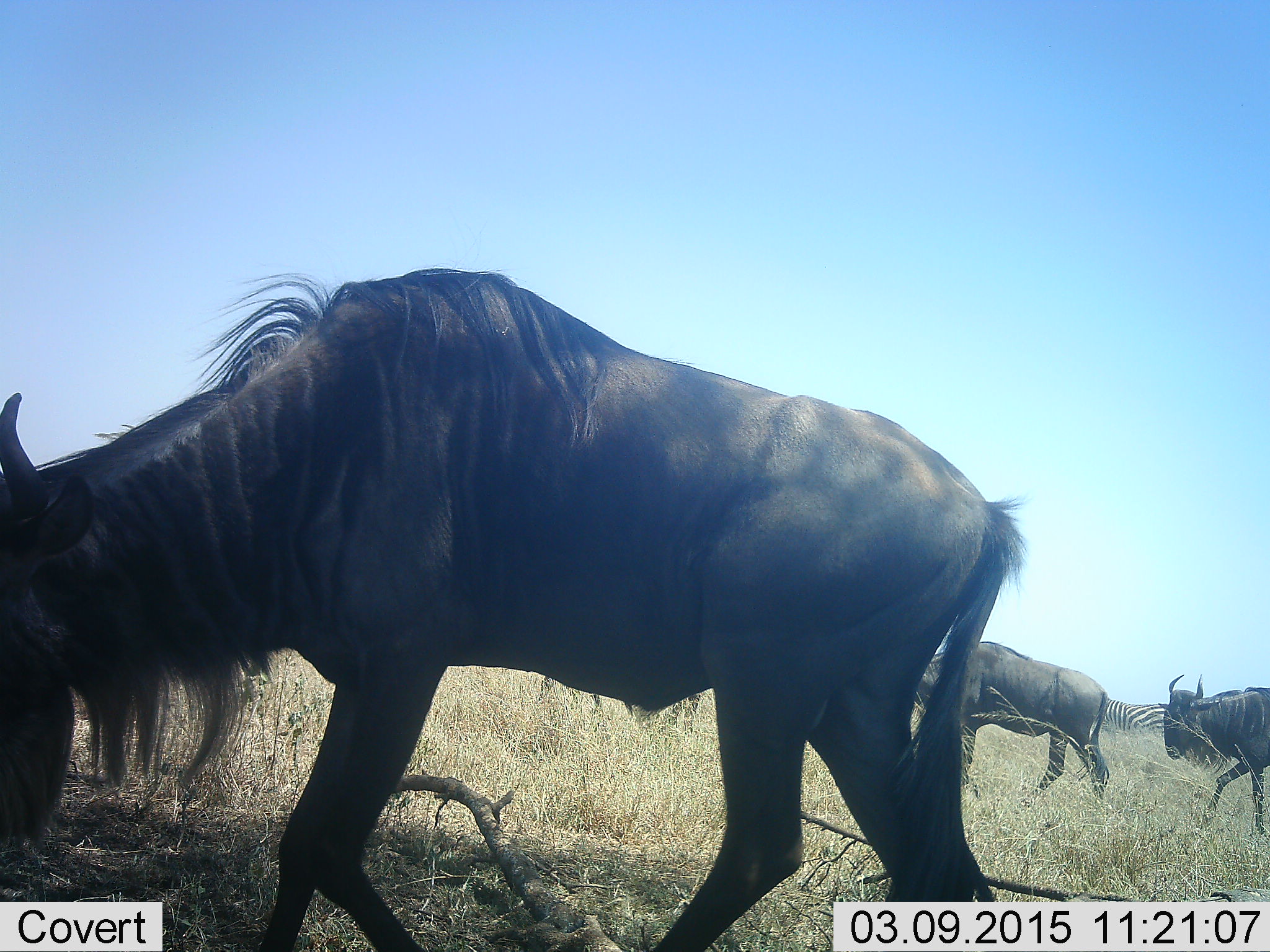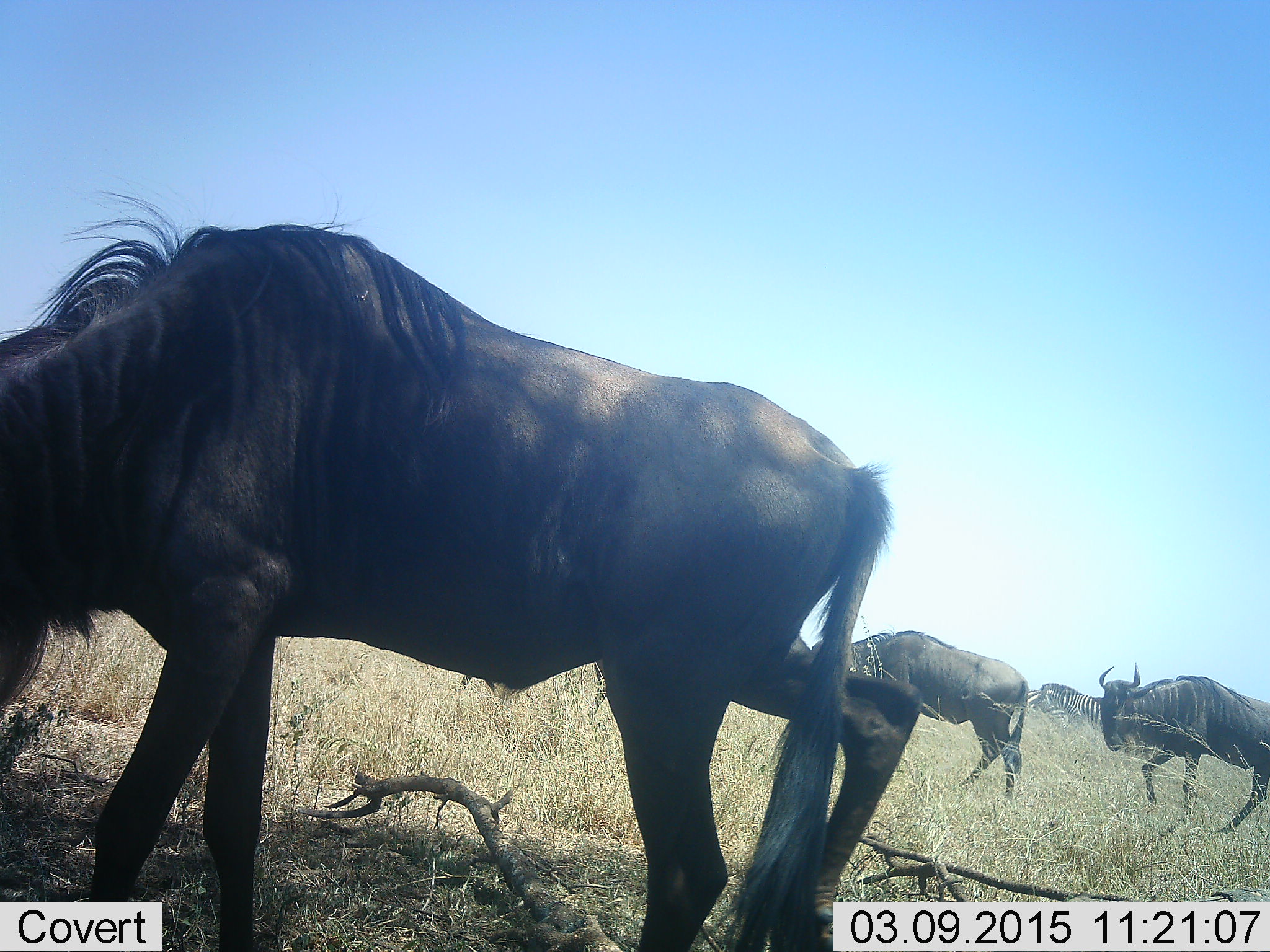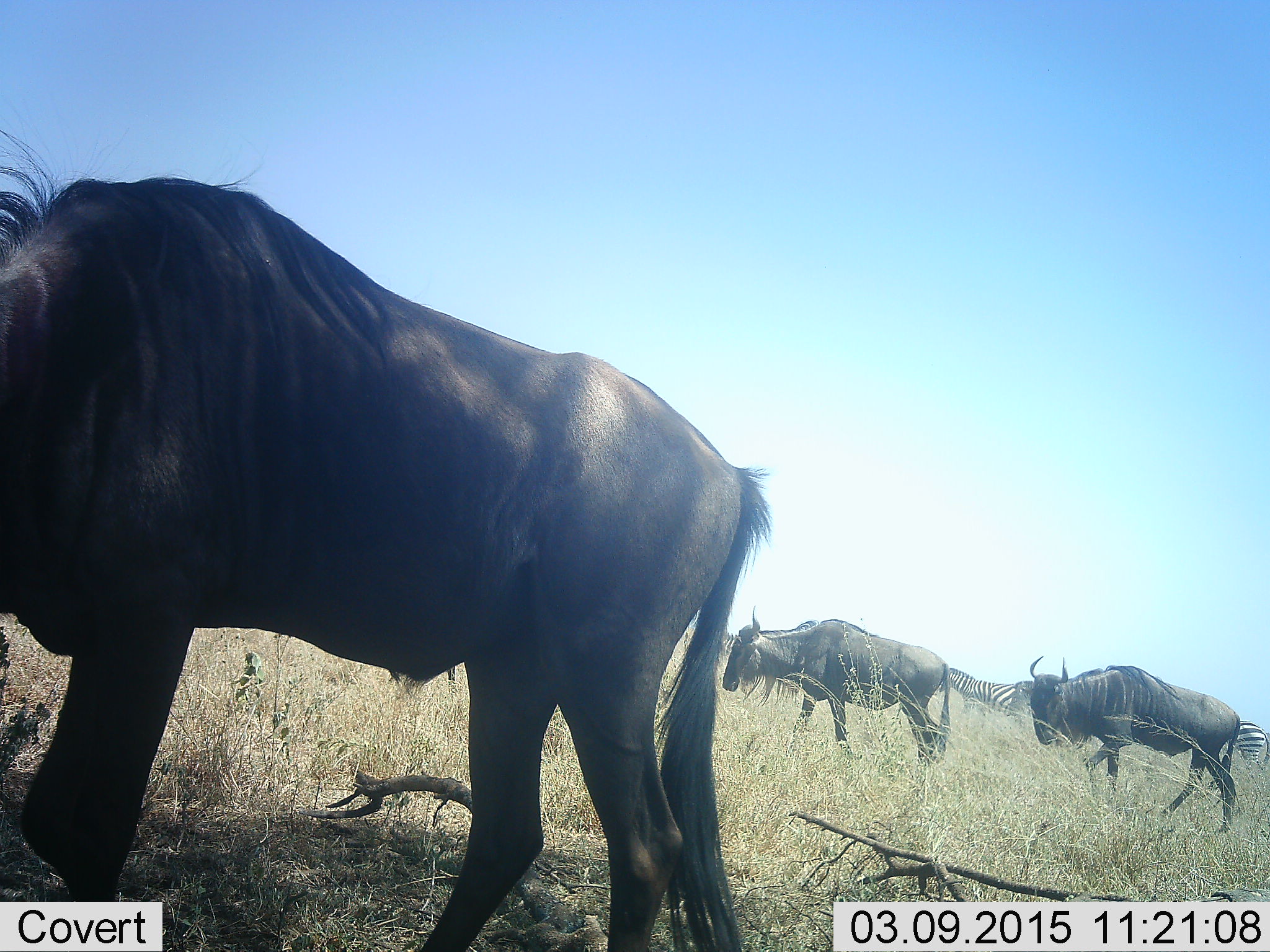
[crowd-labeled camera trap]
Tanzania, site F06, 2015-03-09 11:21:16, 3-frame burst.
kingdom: Animalia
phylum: Chordata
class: Mammalia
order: Artiodactyla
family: Bovidae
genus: Connochaetes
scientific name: Connochaetes taurinus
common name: blue wildebeest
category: wildebeest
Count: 3.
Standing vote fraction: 18%.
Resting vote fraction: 0%.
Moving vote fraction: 91%.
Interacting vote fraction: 0%.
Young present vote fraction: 9%.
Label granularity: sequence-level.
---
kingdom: Animalia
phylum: Chordata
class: Mammalia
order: Perissodactyla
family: Equidae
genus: Equus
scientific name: Equus quagga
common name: plains zebra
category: zebra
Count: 3.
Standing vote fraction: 40%.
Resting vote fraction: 0%.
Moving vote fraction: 60%.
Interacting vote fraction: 0%.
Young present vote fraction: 0%.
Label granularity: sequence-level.